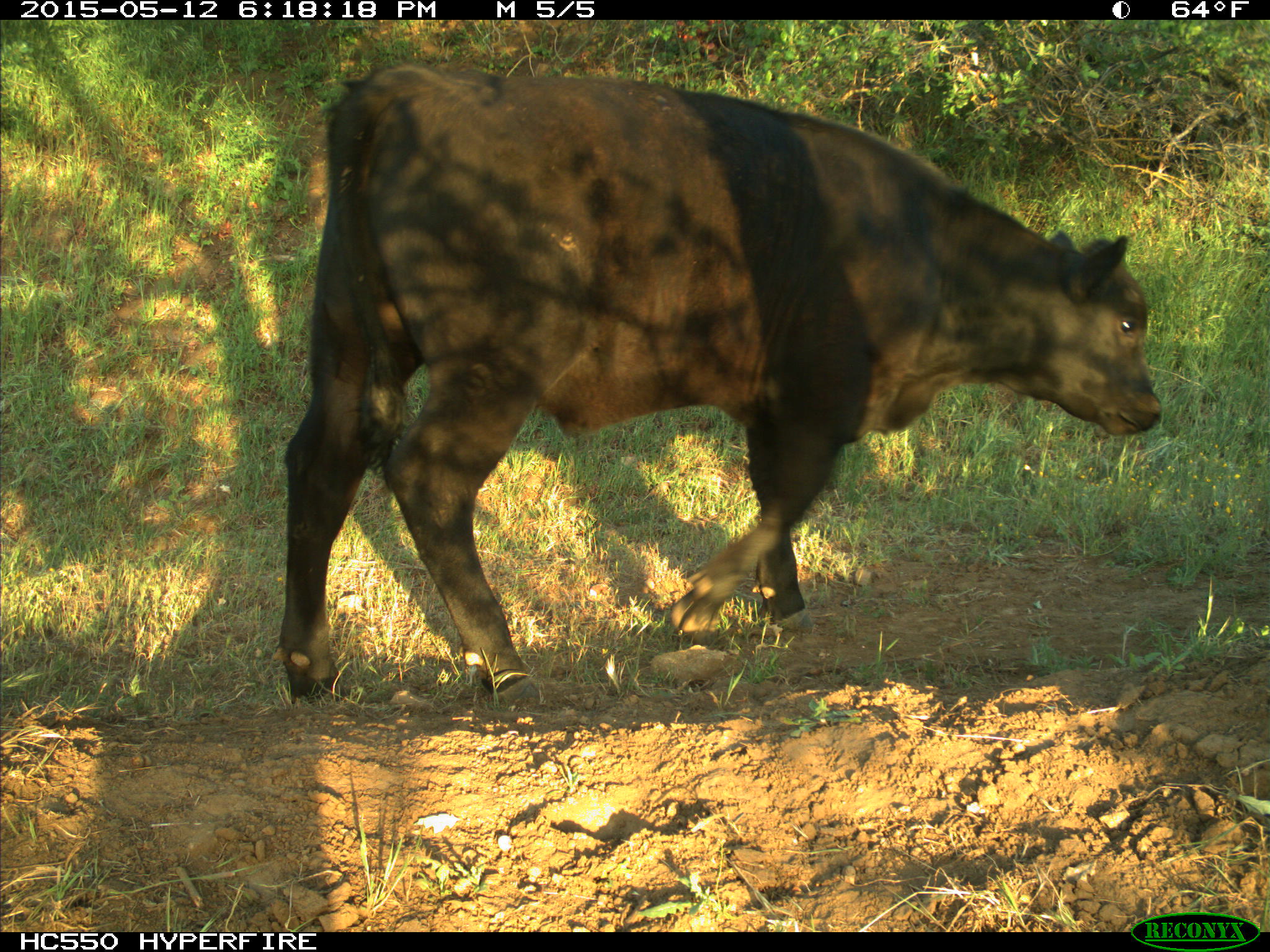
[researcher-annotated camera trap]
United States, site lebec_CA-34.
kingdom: Animalia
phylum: Chordata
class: Mammalia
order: Artiodactyla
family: Bovidae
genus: Bos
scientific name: Bos taurus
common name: domestic cow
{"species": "Bos taurus (domestic cow)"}